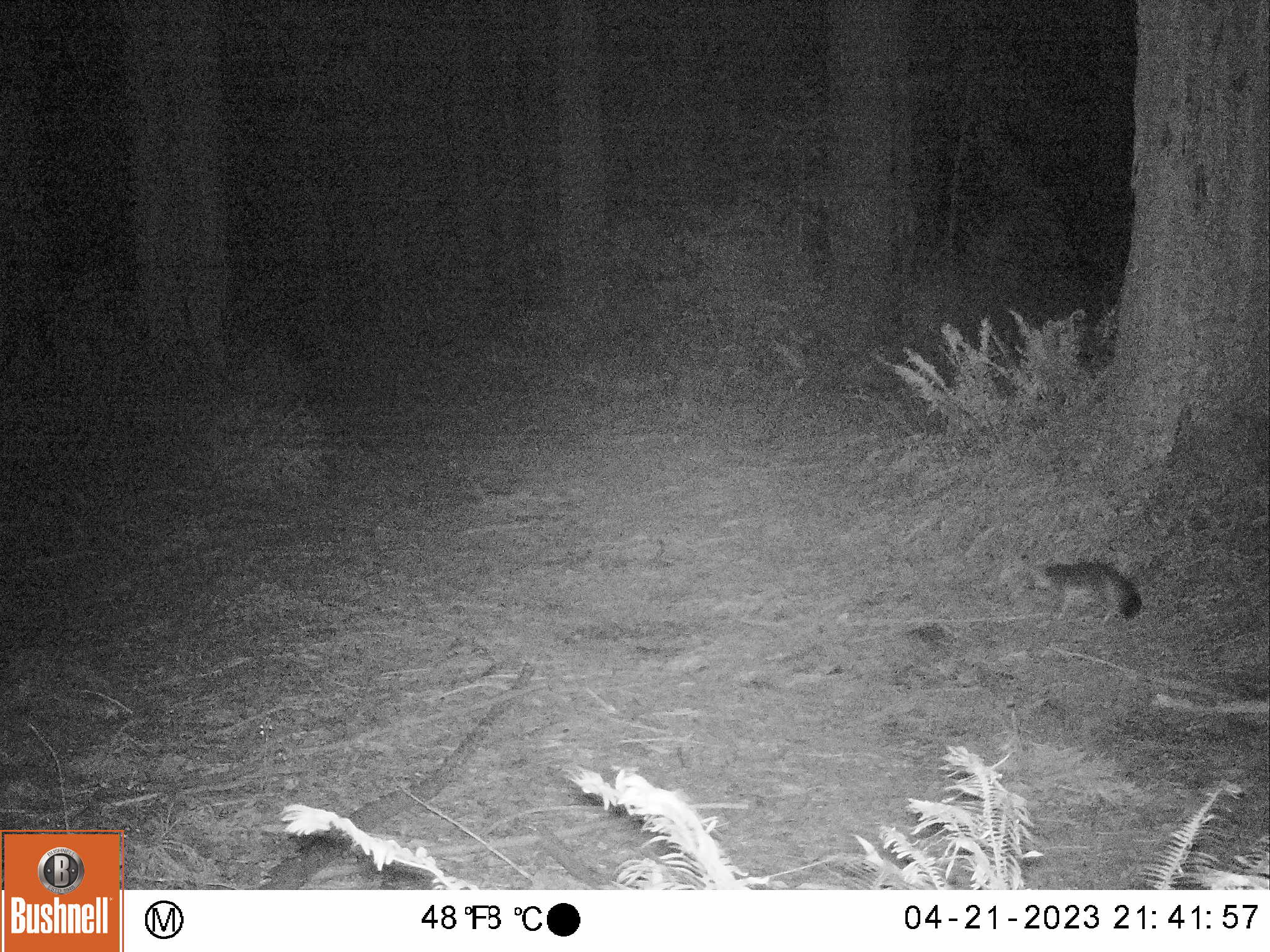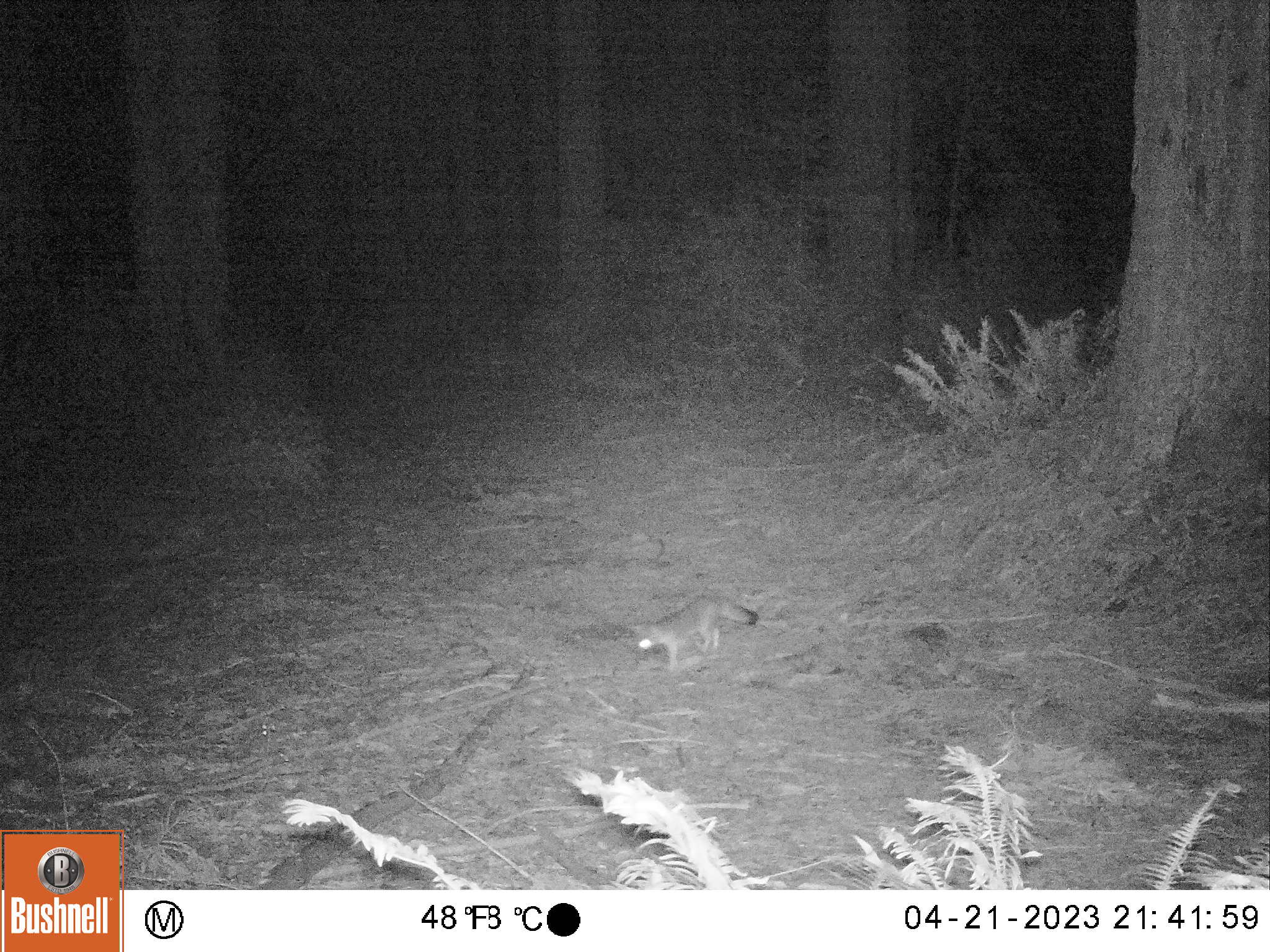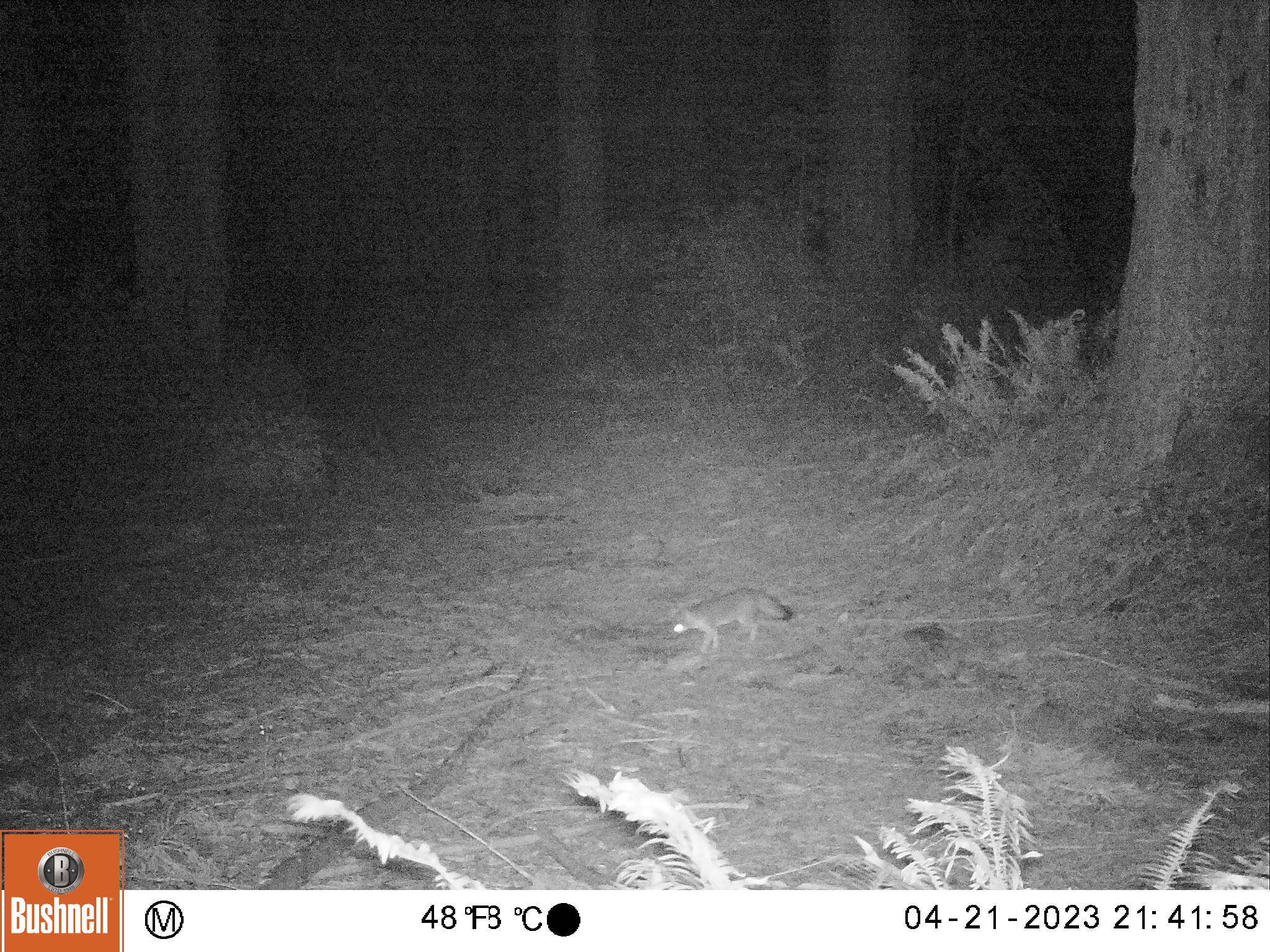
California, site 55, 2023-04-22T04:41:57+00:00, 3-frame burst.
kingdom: Animalia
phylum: Chordata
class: Mammalia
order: Carnivora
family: Canidae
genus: Urocyon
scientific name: Urocyon cinereoargenteus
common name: gray fox